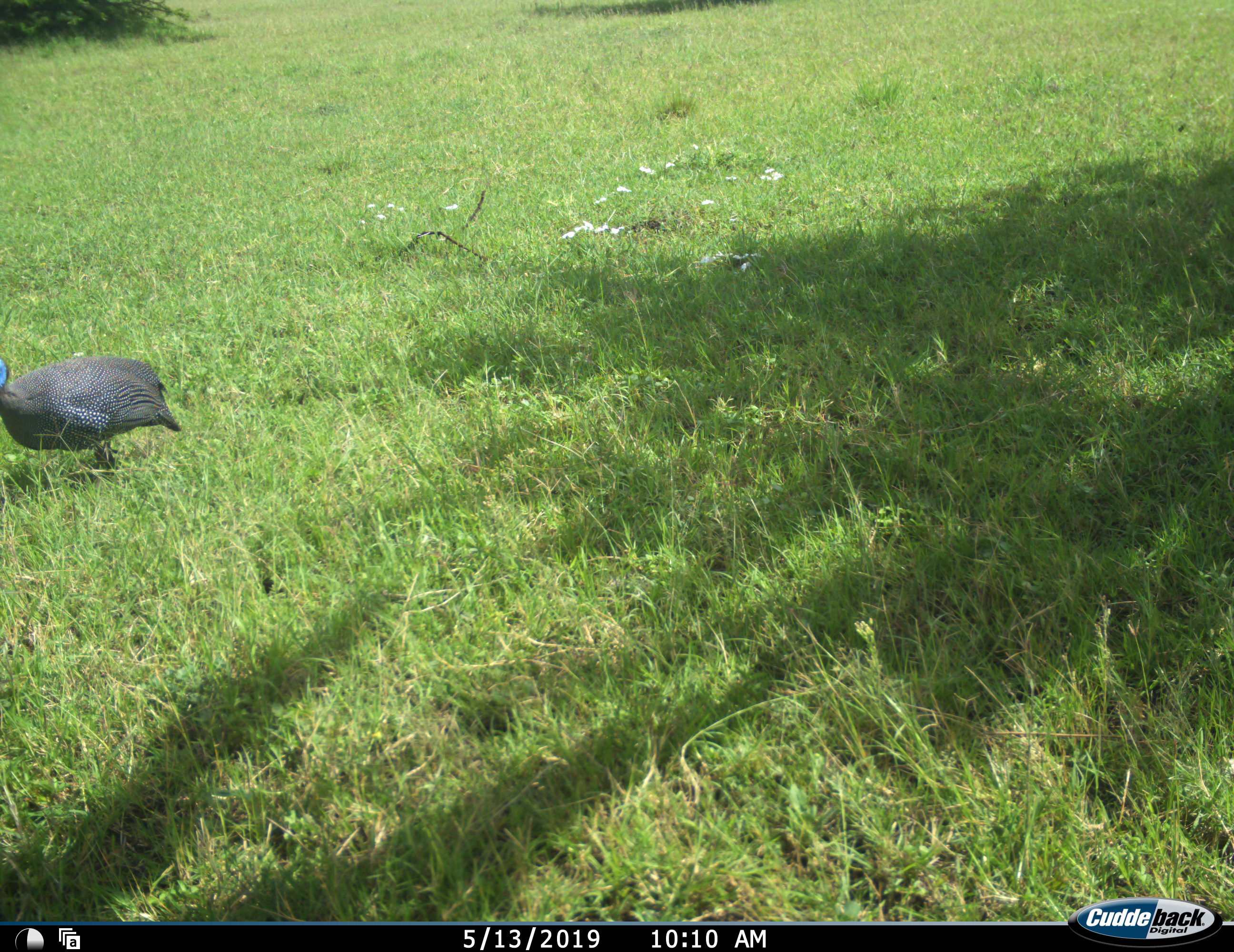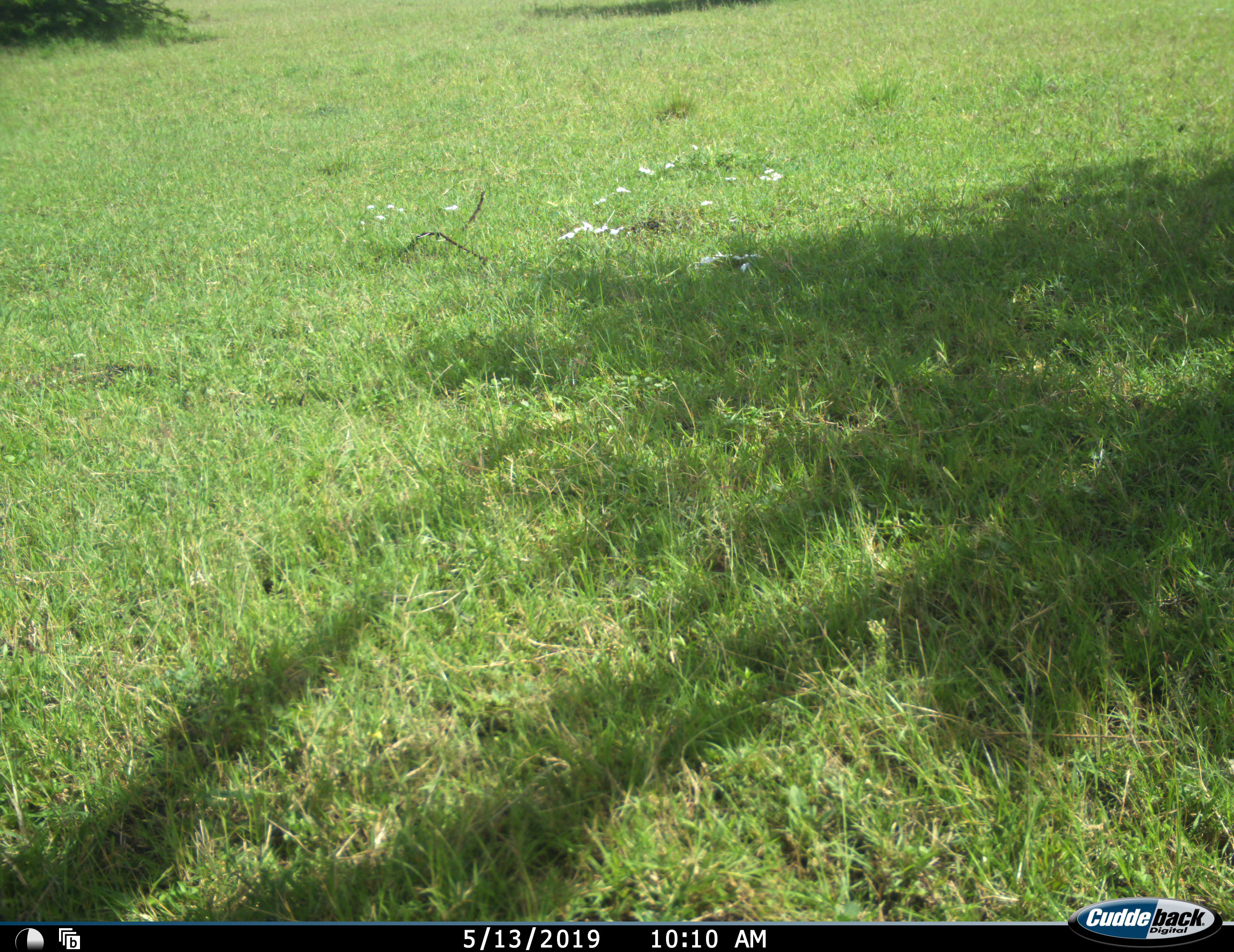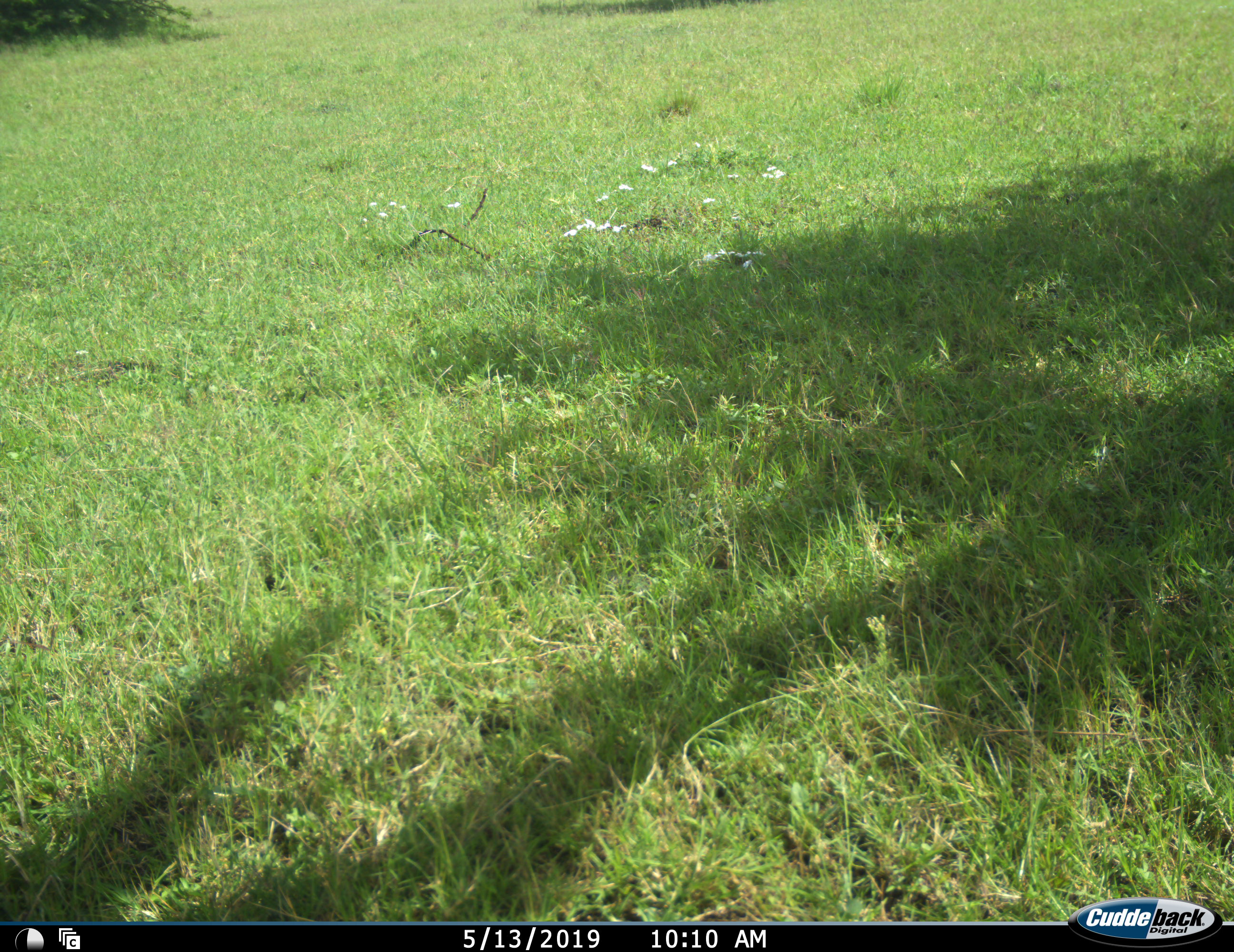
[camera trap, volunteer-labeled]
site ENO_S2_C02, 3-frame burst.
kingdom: Animalia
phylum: Chordata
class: Aves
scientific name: Aves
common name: bird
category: birdother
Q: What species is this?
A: Birdother (bird) (Aves).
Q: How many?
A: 1.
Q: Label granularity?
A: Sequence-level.